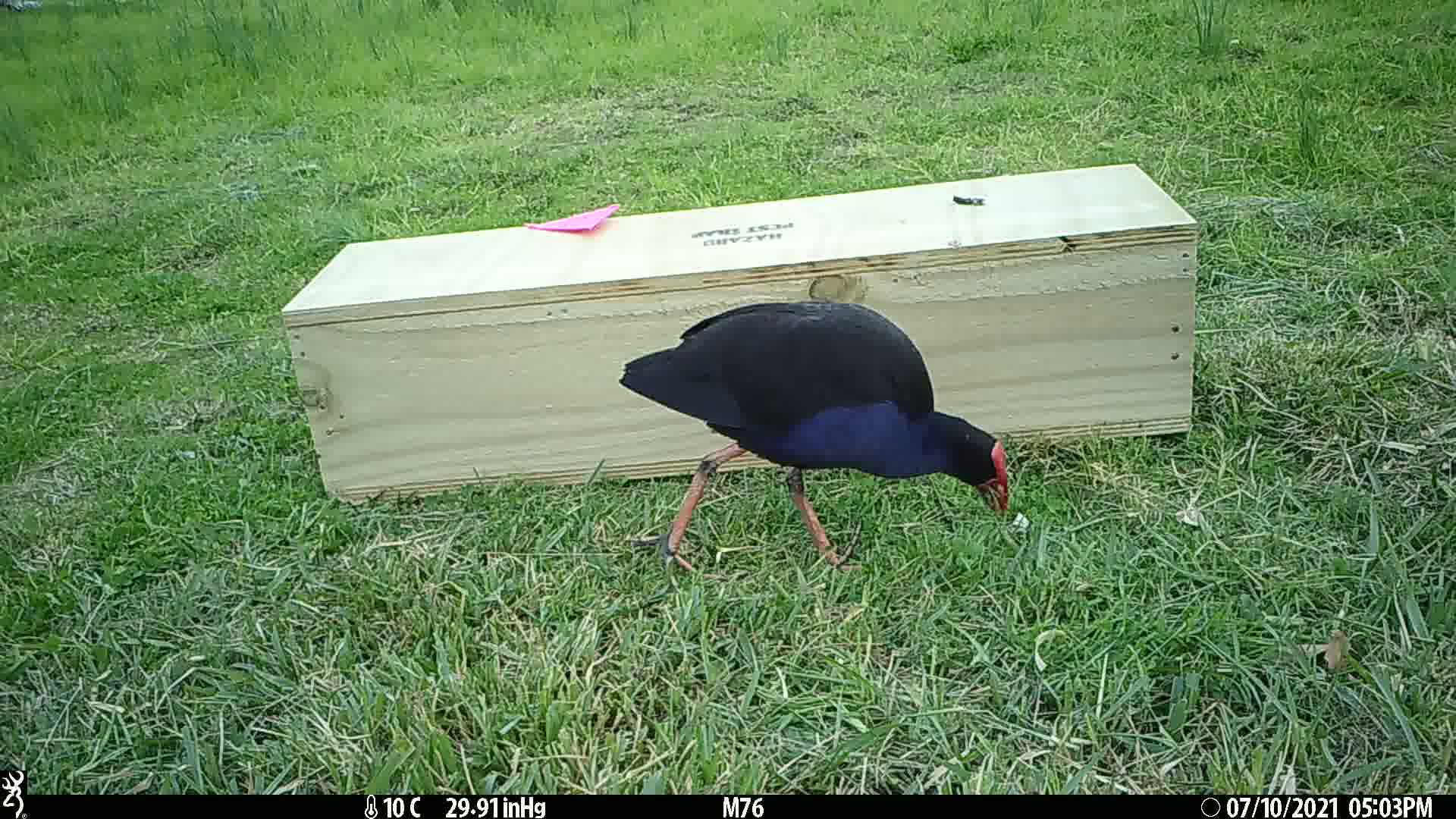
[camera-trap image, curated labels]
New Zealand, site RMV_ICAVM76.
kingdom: Animalia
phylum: Chordata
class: Aves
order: Gruiformes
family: Rallidae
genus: Porphyrio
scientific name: Porphyrio melanotus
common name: australasian swamphen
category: pukeko